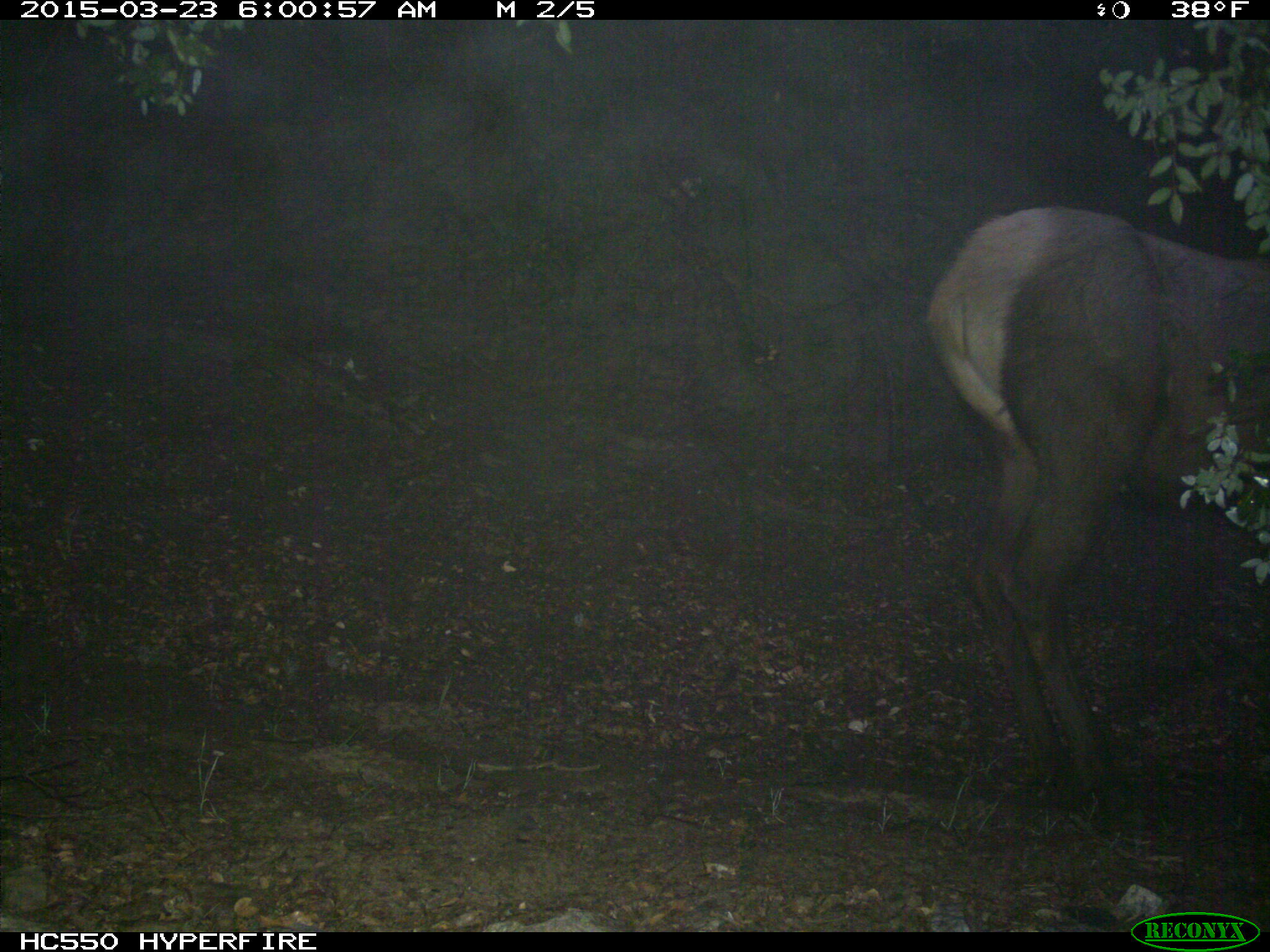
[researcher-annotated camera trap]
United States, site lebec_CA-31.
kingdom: Animalia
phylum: Chordata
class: Mammalia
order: Artiodactyla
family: Cervidae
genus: Cervus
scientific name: Cervus canadensis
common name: elk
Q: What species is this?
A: Cervus canadensis (elk).